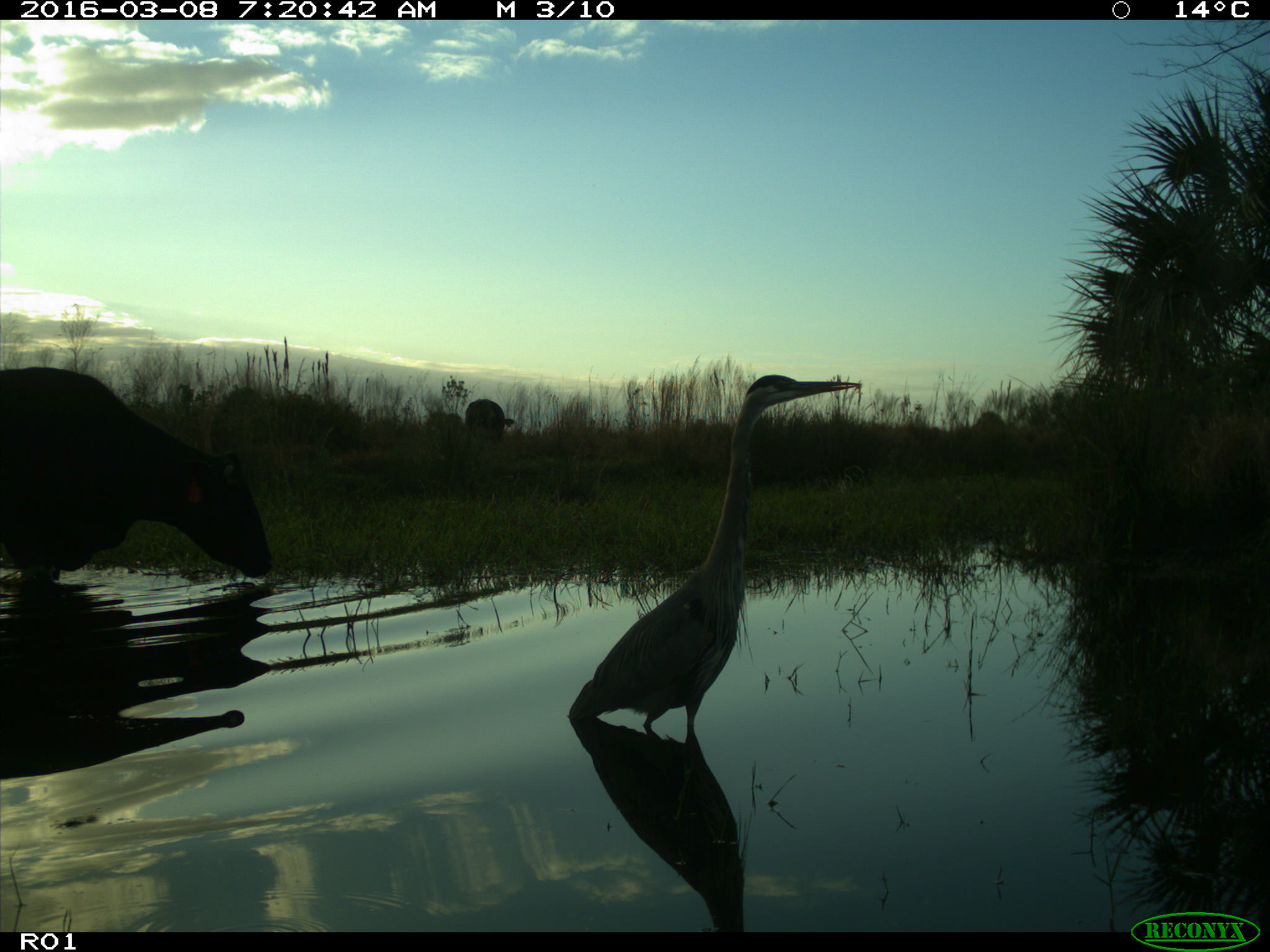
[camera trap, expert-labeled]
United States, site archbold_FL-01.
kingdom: Animalia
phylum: Chordata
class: Mammalia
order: Artiodactyla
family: Bovidae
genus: Bos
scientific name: Bos taurus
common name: domestic cow